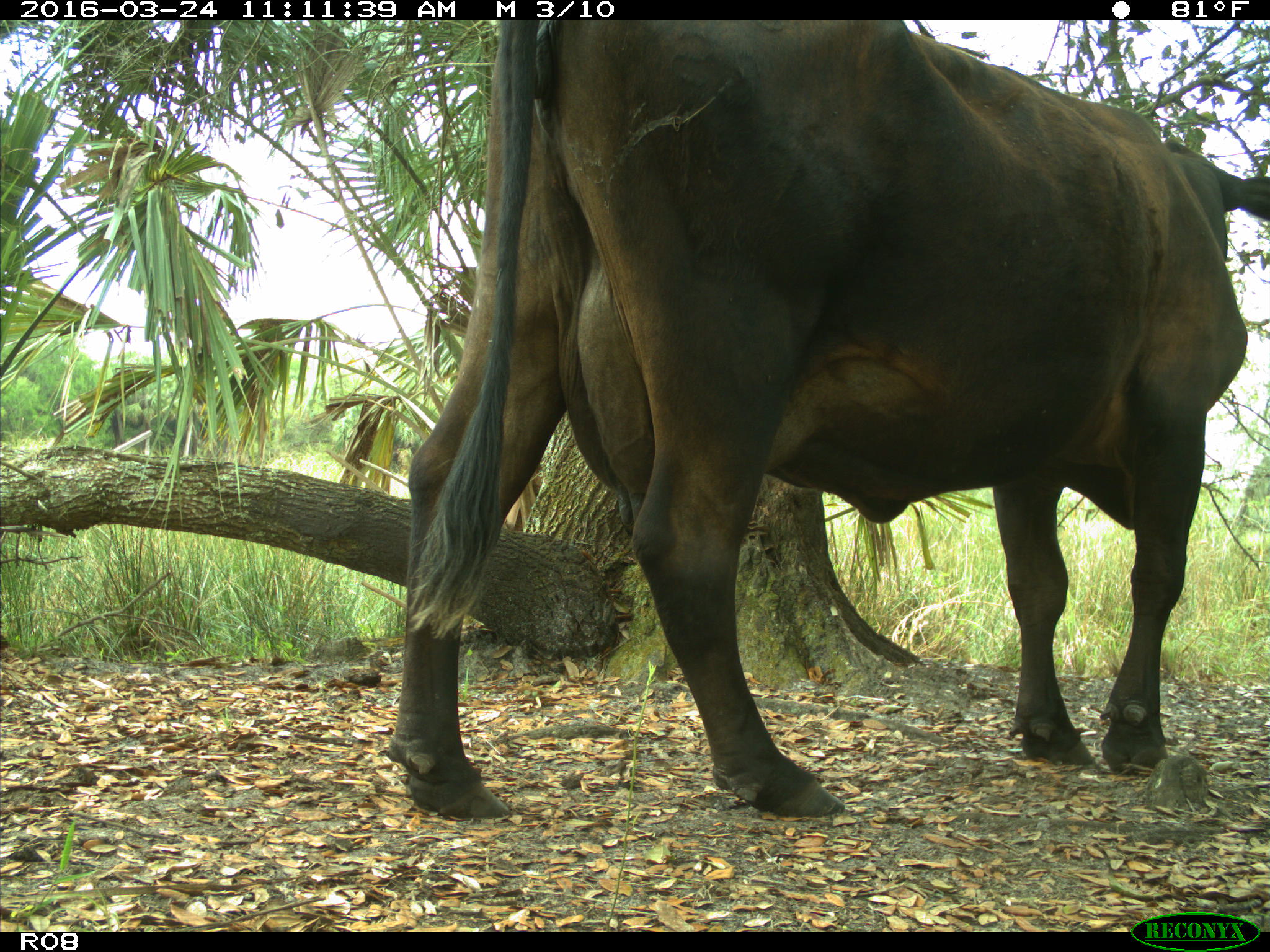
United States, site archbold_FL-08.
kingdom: Animalia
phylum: Chordata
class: Mammalia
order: Artiodactyla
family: Bovidae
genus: Bos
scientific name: Bos taurus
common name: domestic cow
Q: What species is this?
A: Bos taurus (domestic cow).